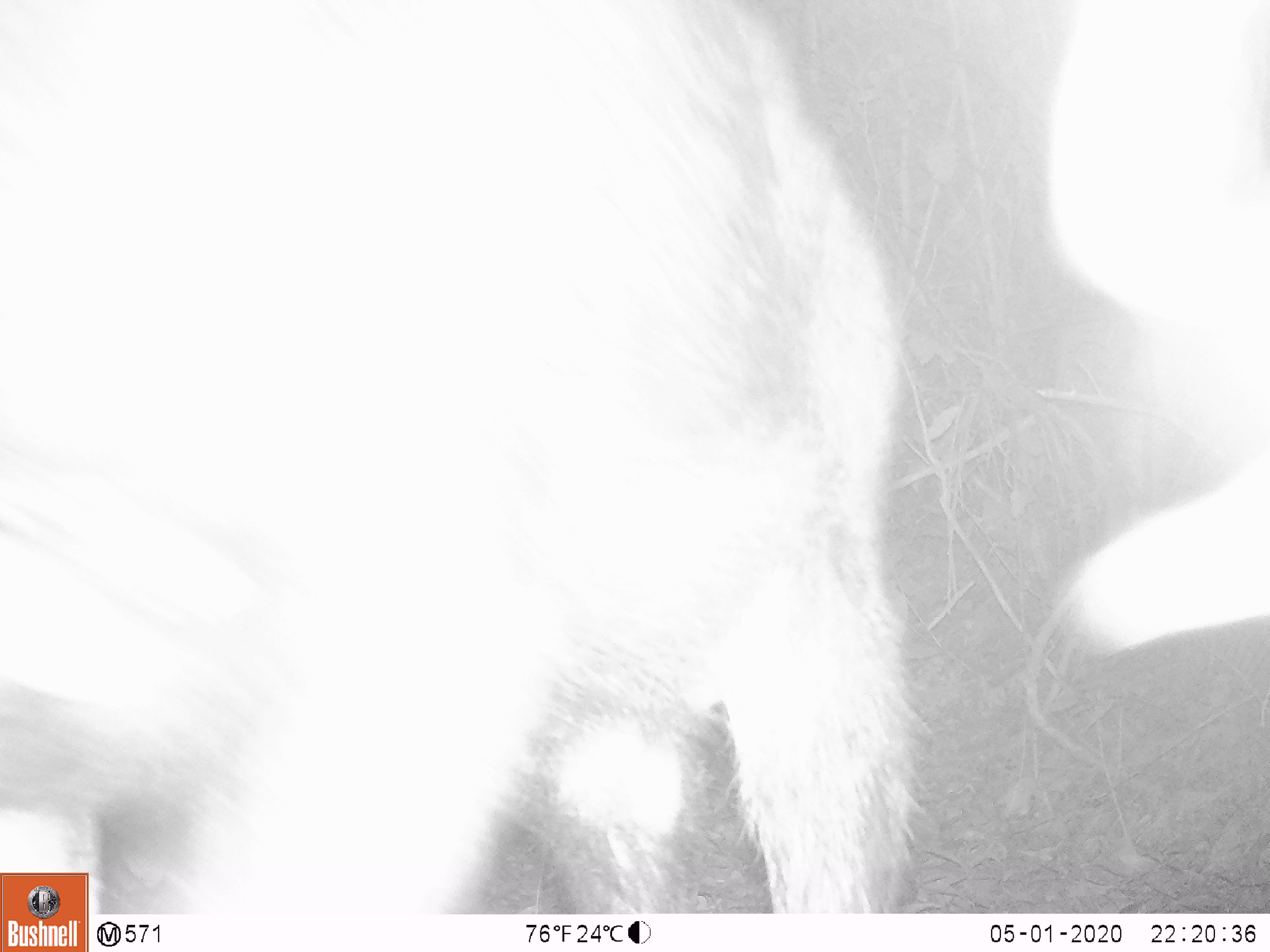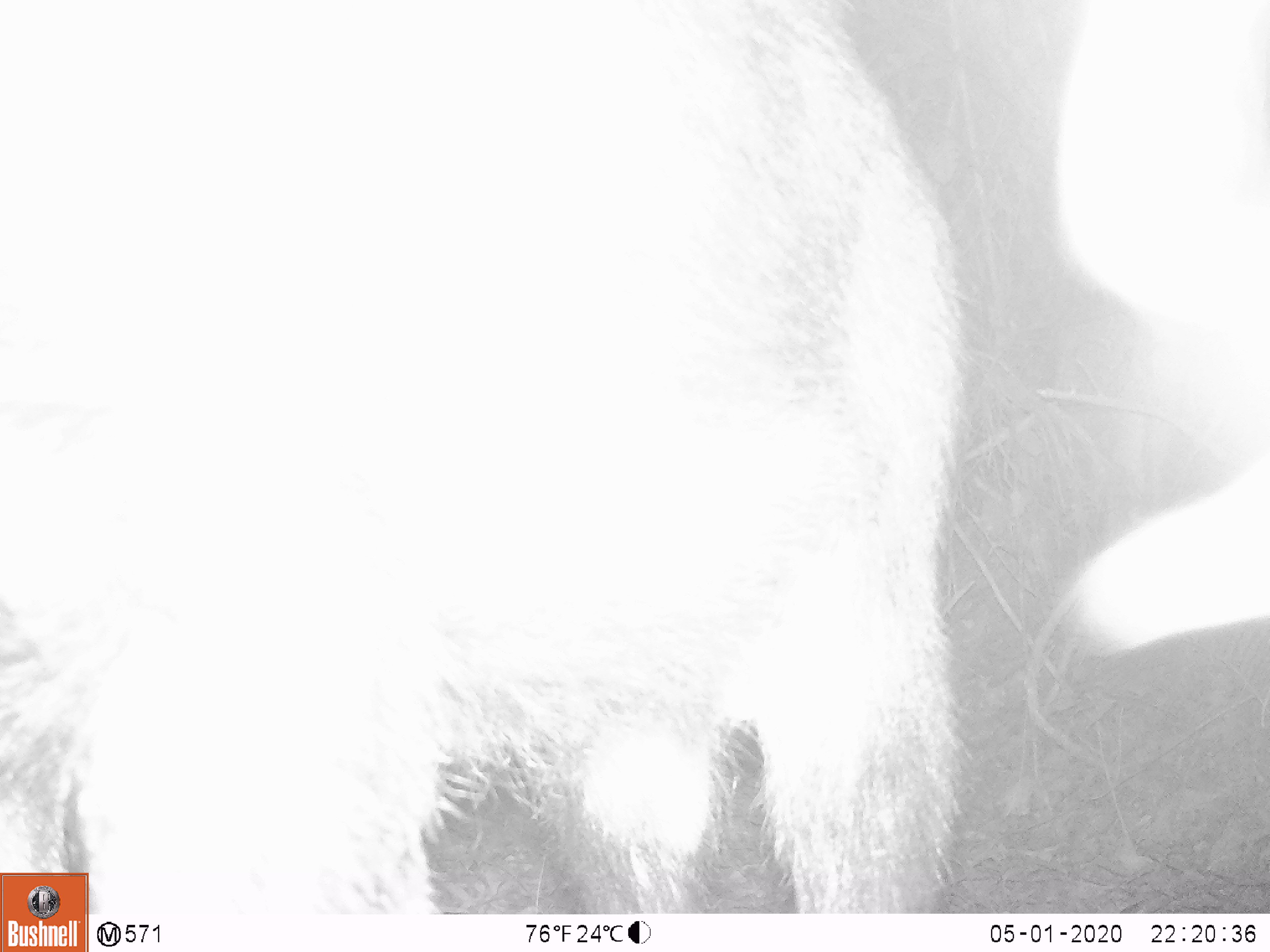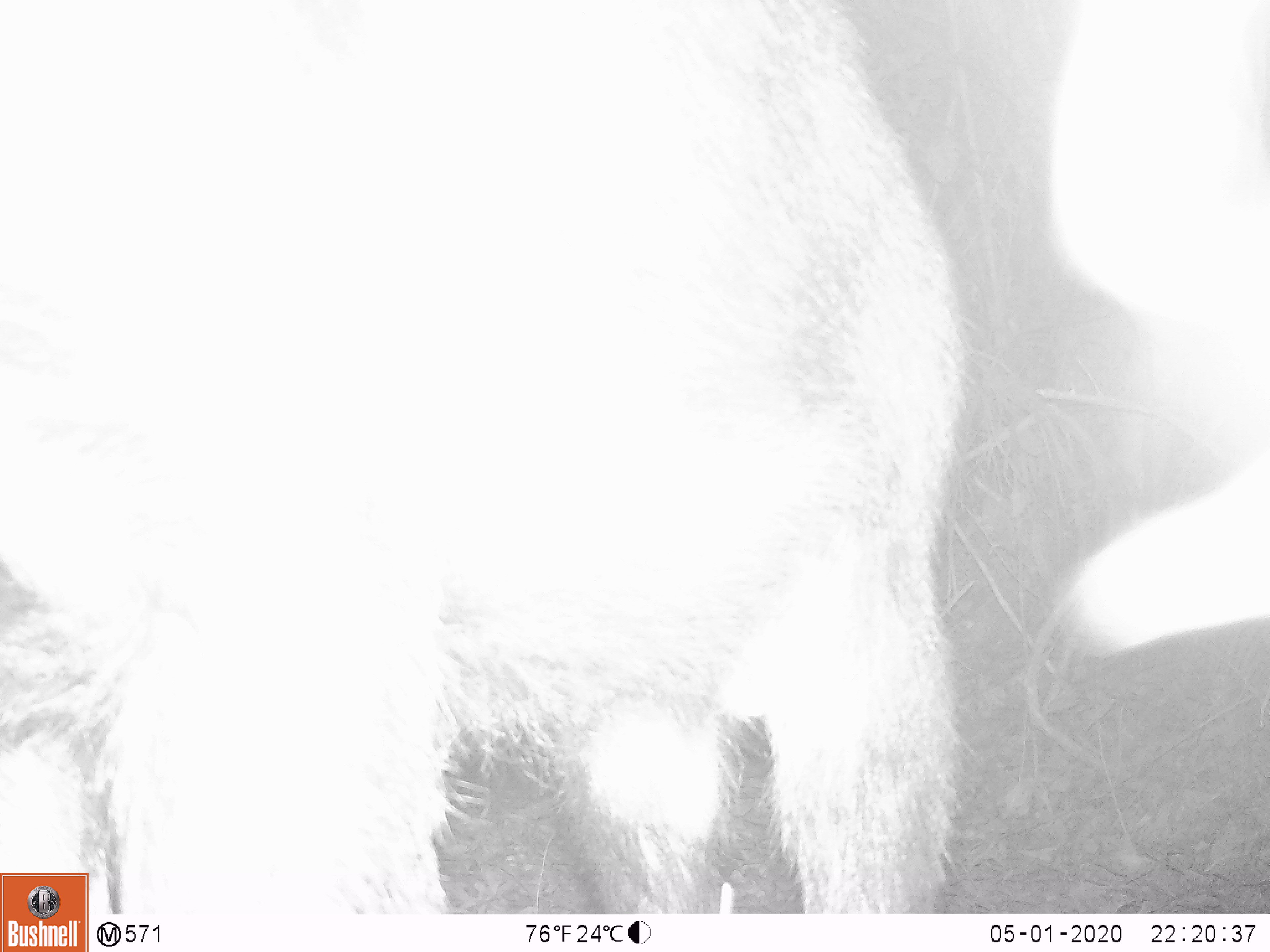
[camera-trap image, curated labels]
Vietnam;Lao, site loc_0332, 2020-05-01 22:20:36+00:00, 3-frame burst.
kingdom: Animalia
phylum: Chordata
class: Mammalia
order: Artiodactyla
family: Bovidae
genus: Capricornis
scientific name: Capricornis sumatraensis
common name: chinese serow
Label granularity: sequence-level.